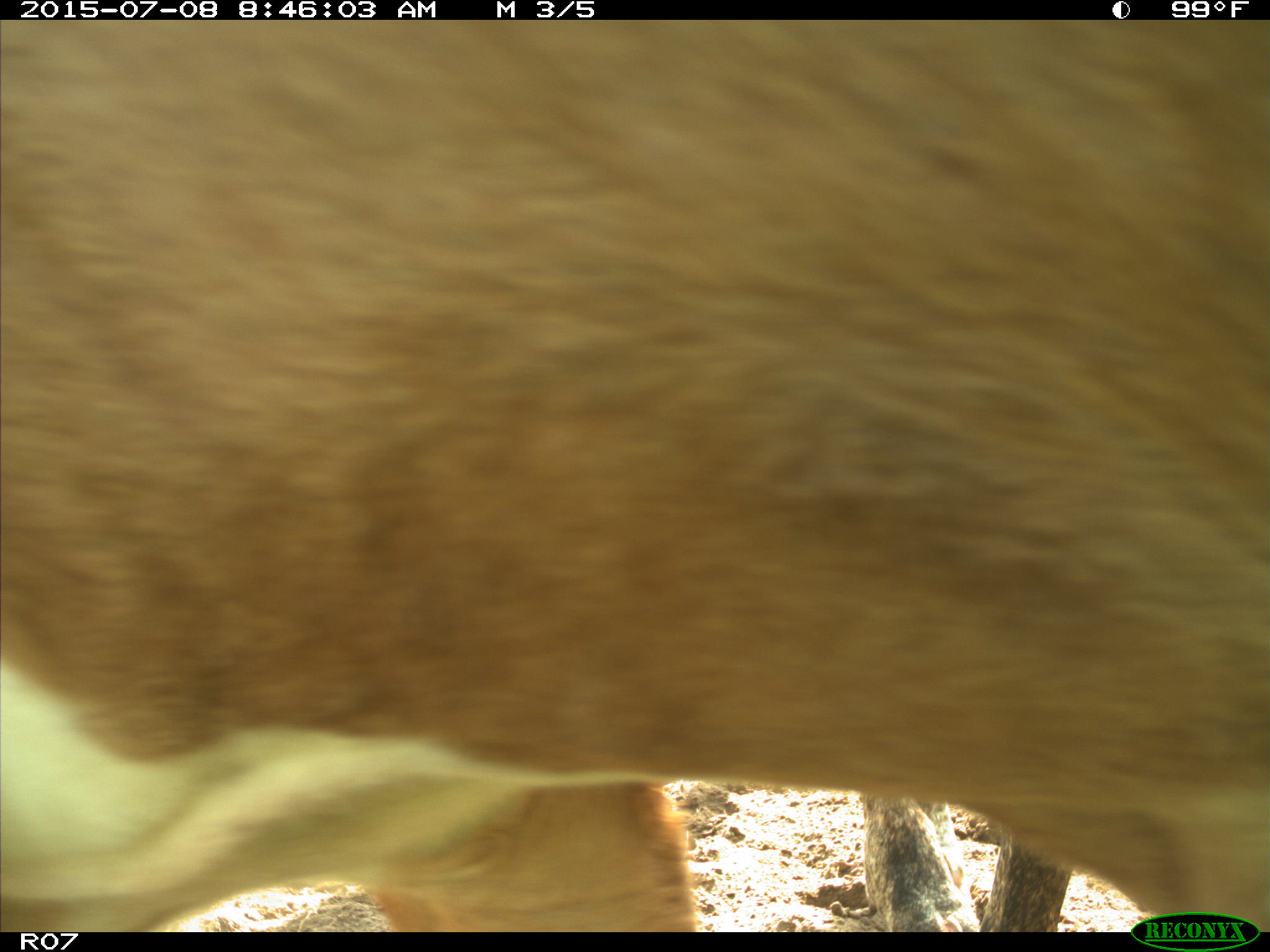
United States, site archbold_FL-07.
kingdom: Animalia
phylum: Chordata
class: Mammalia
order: Artiodactyla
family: Bovidae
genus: Bos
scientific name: Bos taurus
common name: domestic cow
Bos taurus (domestic cow).